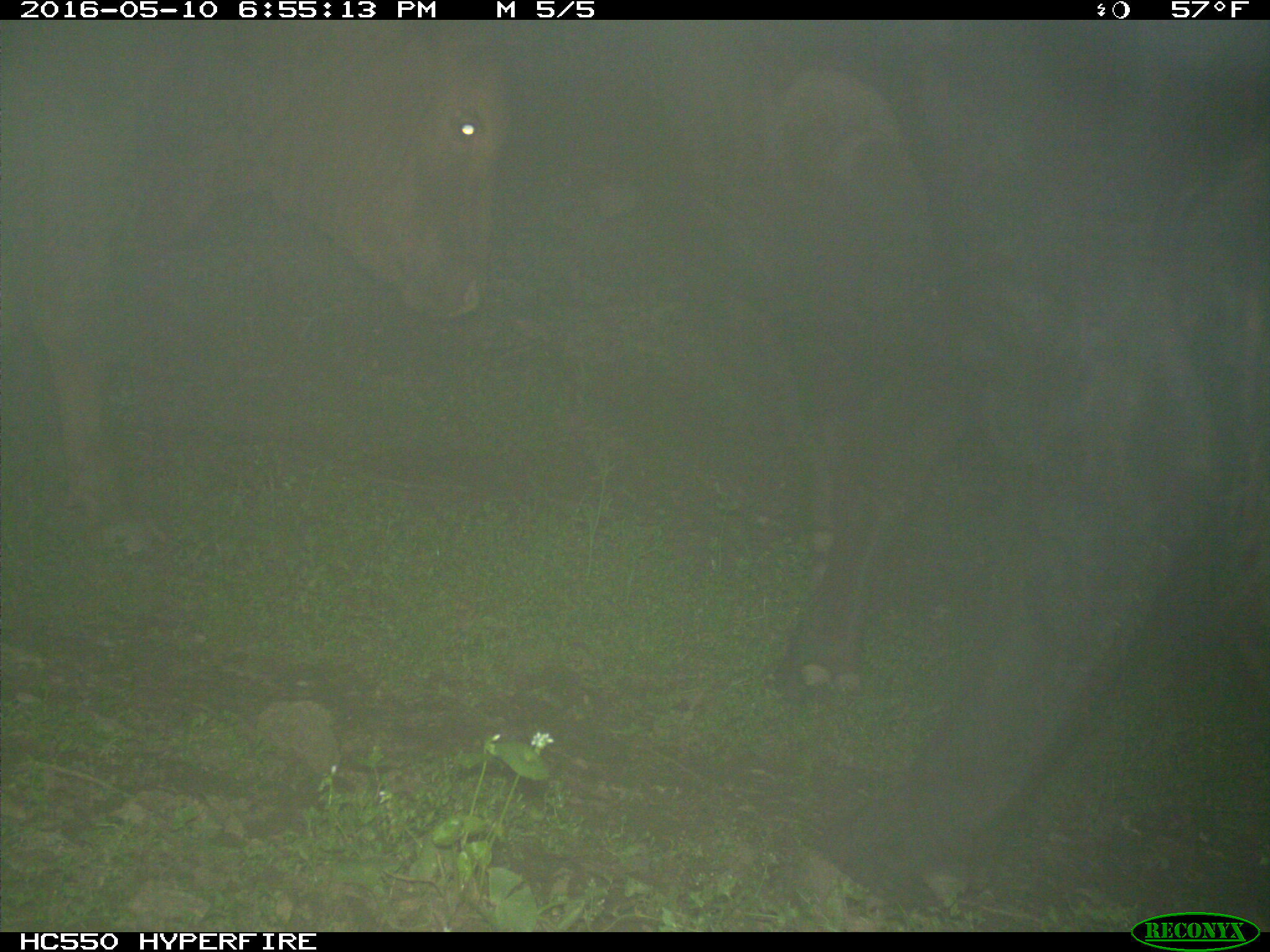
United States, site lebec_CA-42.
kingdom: Animalia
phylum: Chordata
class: Mammalia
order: Artiodactyla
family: Bovidae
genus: Bos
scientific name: Bos taurus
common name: domestic cow